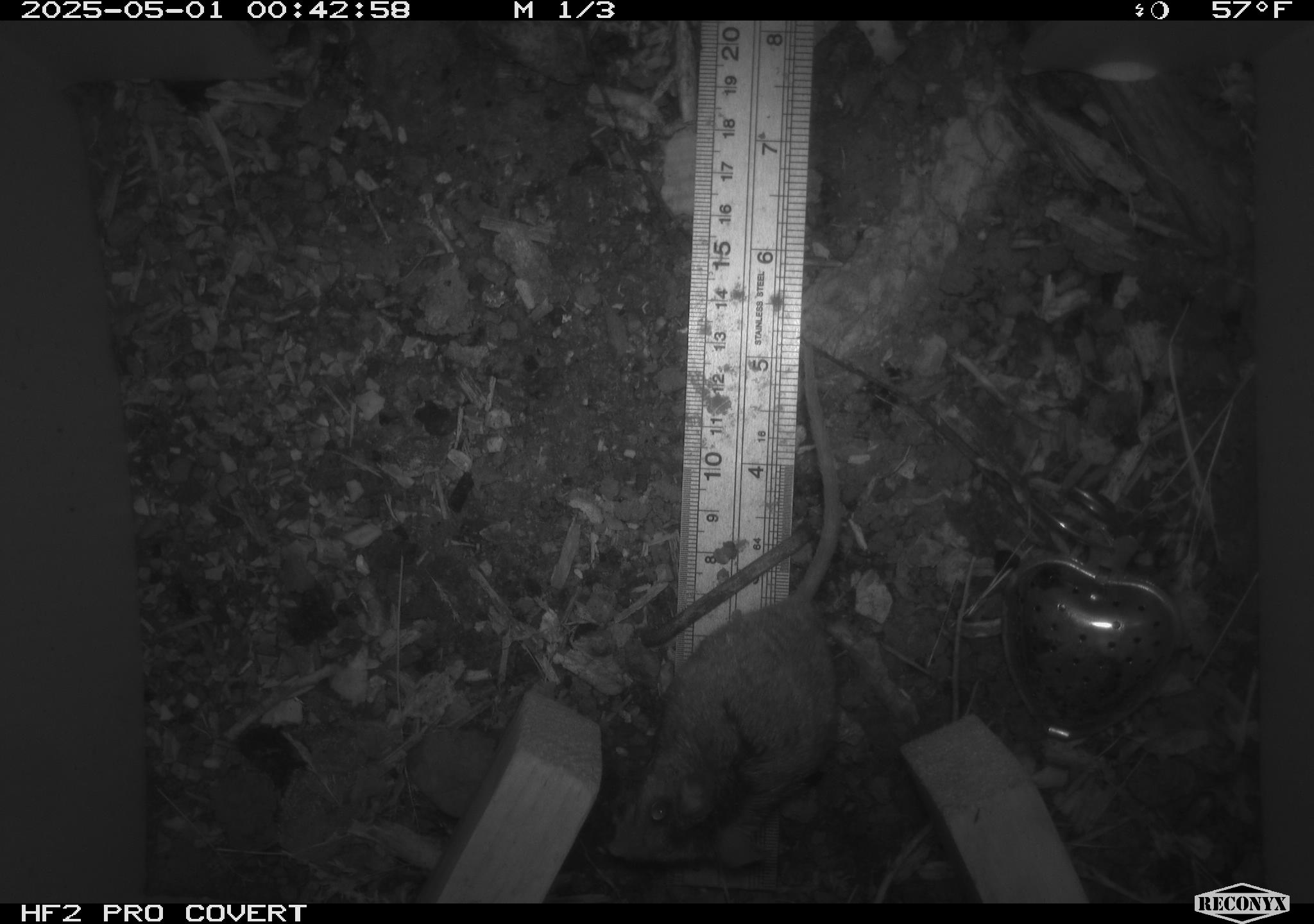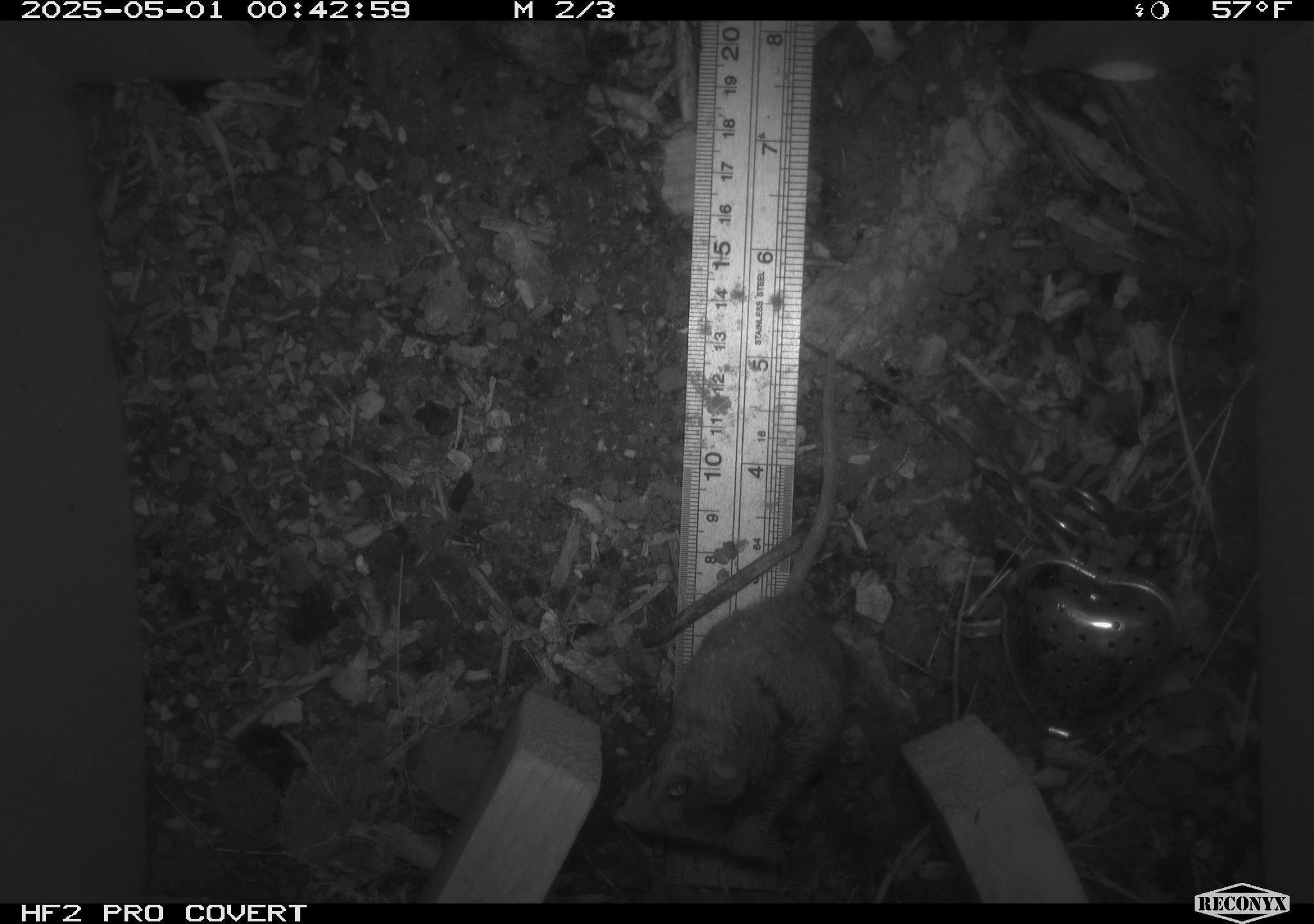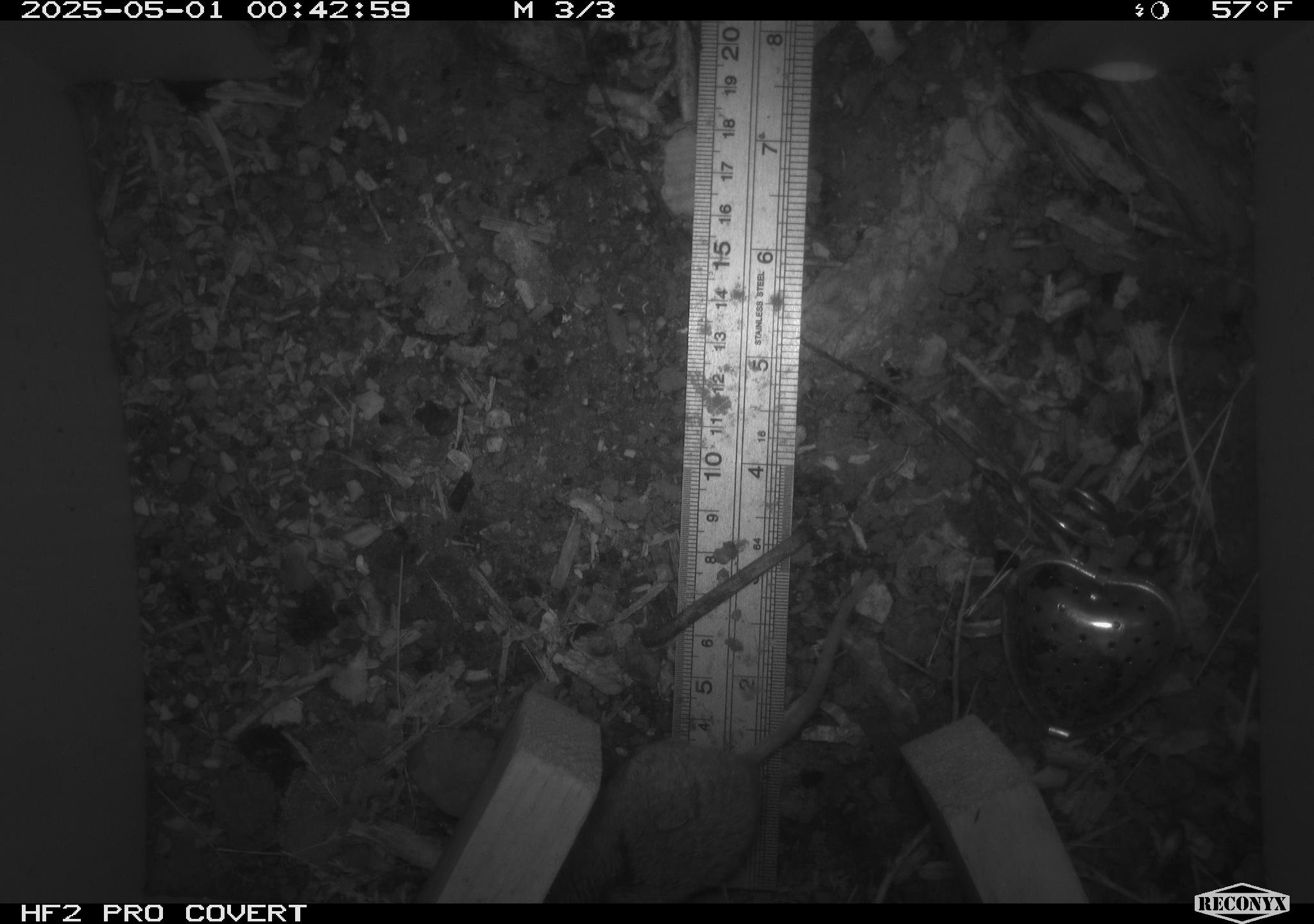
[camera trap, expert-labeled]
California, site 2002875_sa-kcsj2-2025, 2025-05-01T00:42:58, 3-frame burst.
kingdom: Animalia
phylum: Chordata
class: Mammalia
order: Rodentia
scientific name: Rodentia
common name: rodent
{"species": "rodent (Rodentia)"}